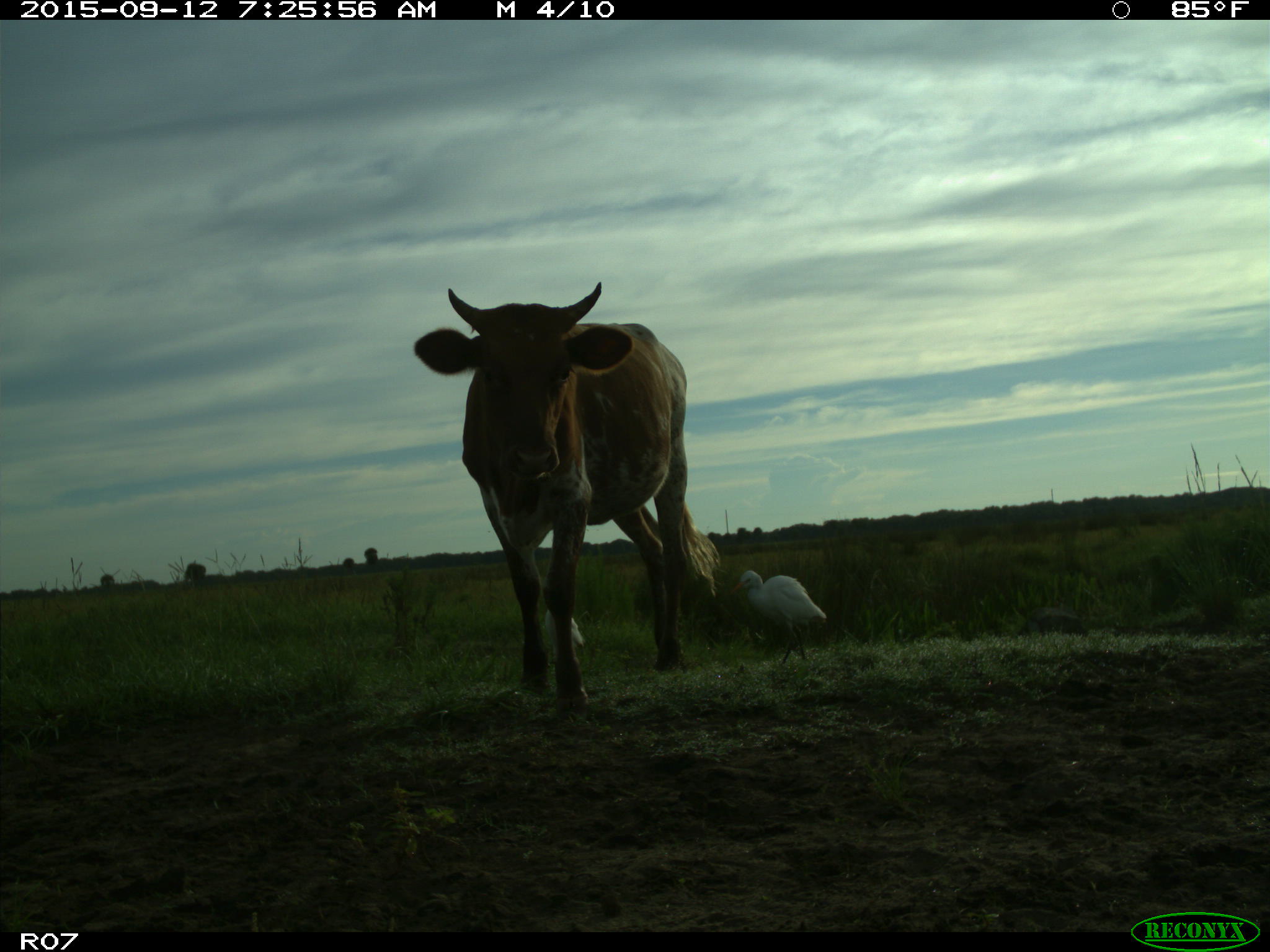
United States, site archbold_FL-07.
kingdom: Animalia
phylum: Chordata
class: Mammalia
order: Artiodactyla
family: Bovidae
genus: Bos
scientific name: Bos taurus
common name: domestic cow